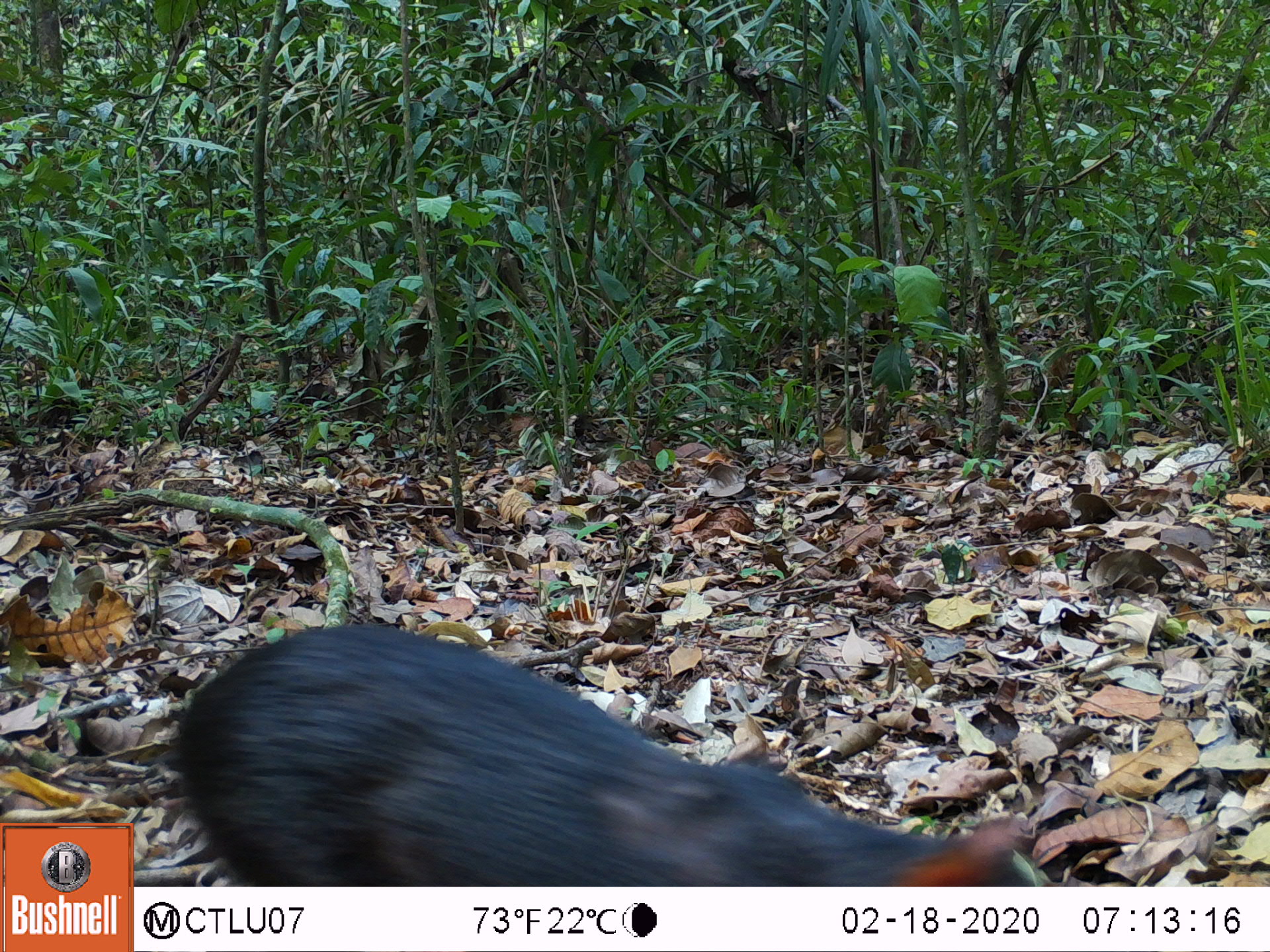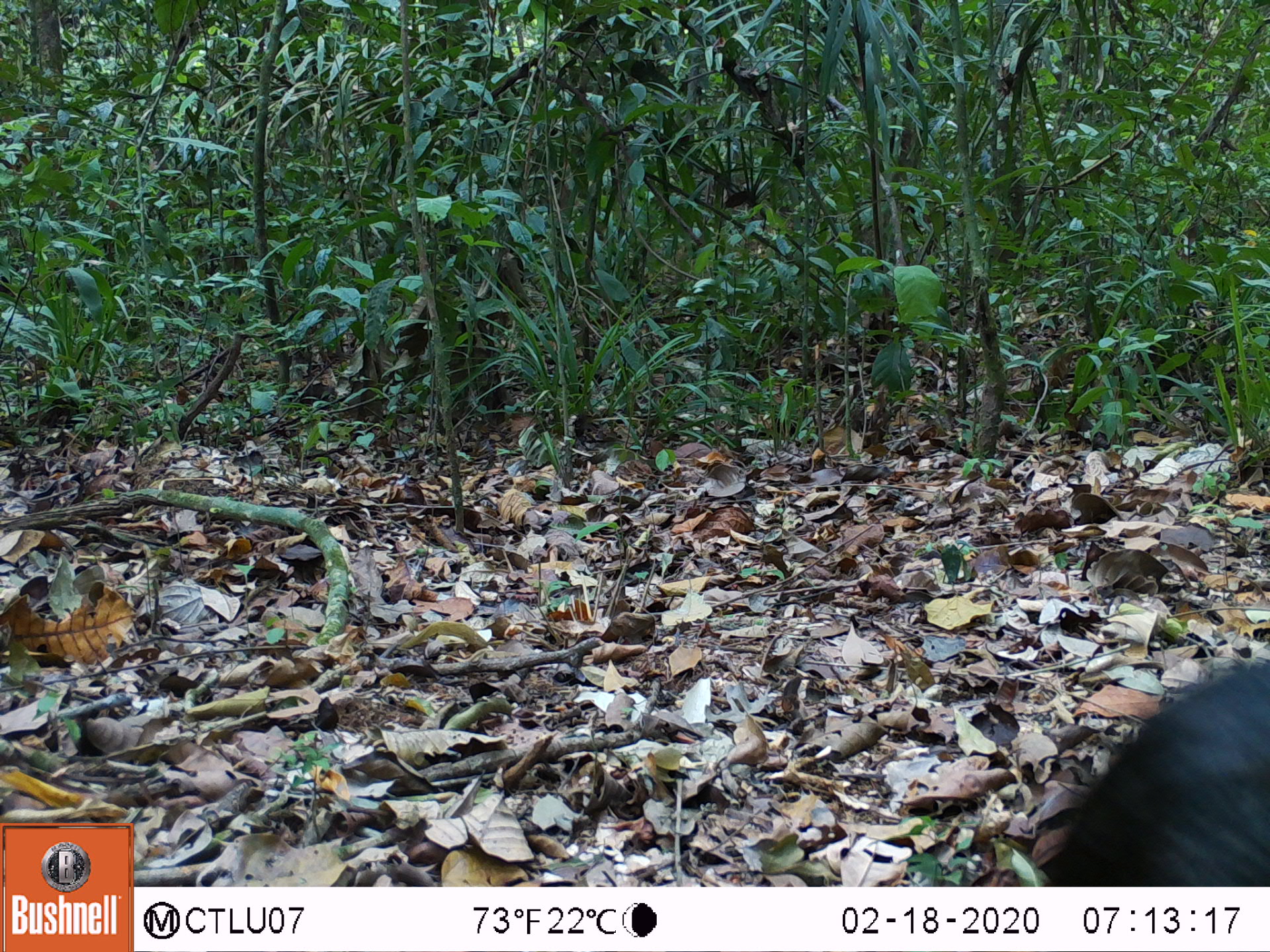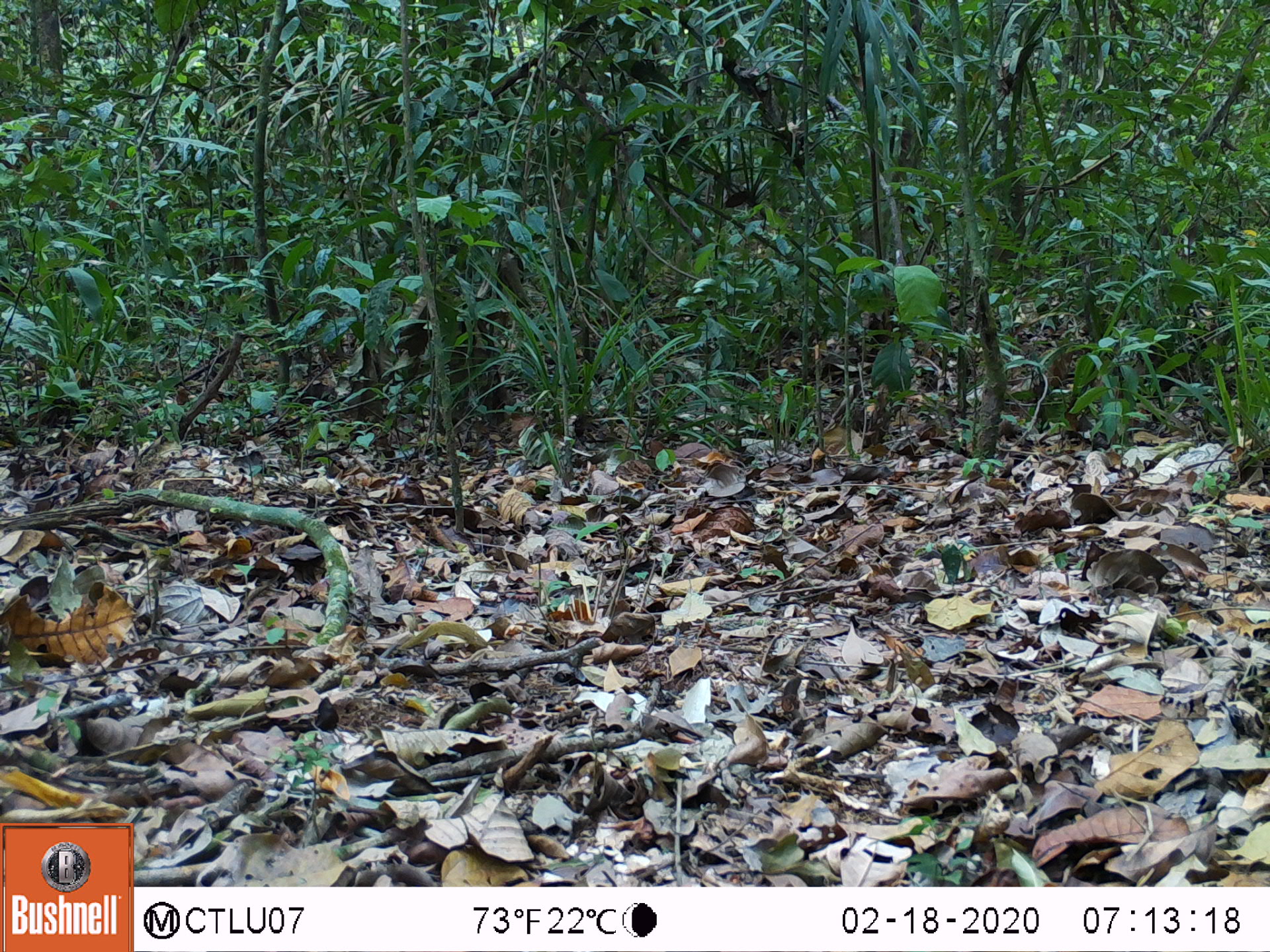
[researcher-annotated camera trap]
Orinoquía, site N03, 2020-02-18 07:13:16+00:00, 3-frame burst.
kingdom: Animalia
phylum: Chordata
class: Mammalia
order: Rodentia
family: Dasyproctidae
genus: Dasyprocta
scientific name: Dasyprocta fuliginosa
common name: black agouti